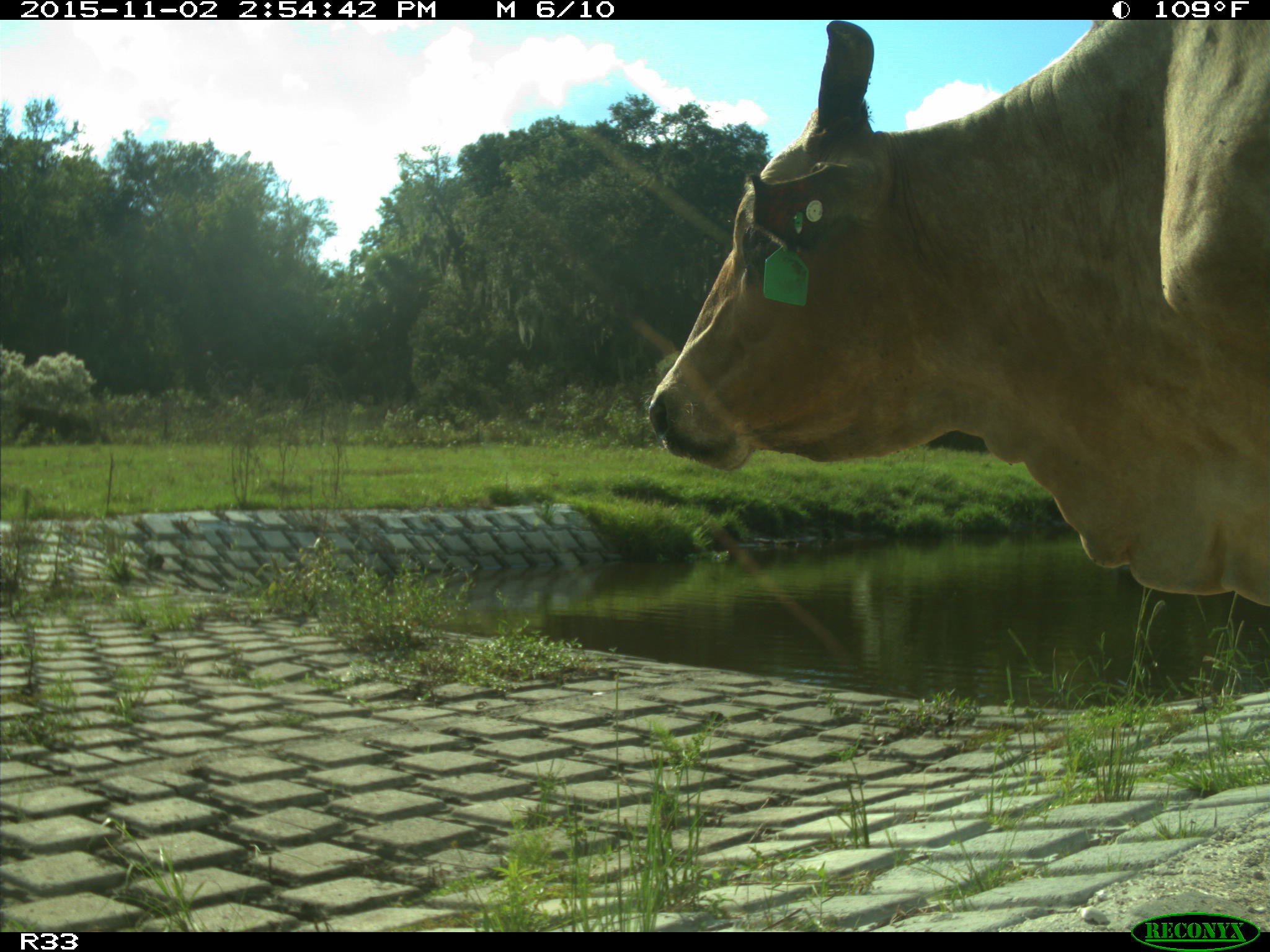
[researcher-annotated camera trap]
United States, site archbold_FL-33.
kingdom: Animalia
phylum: Chordata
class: Mammalia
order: Artiodactyla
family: Bovidae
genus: Bos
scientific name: Bos taurus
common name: domestic cow